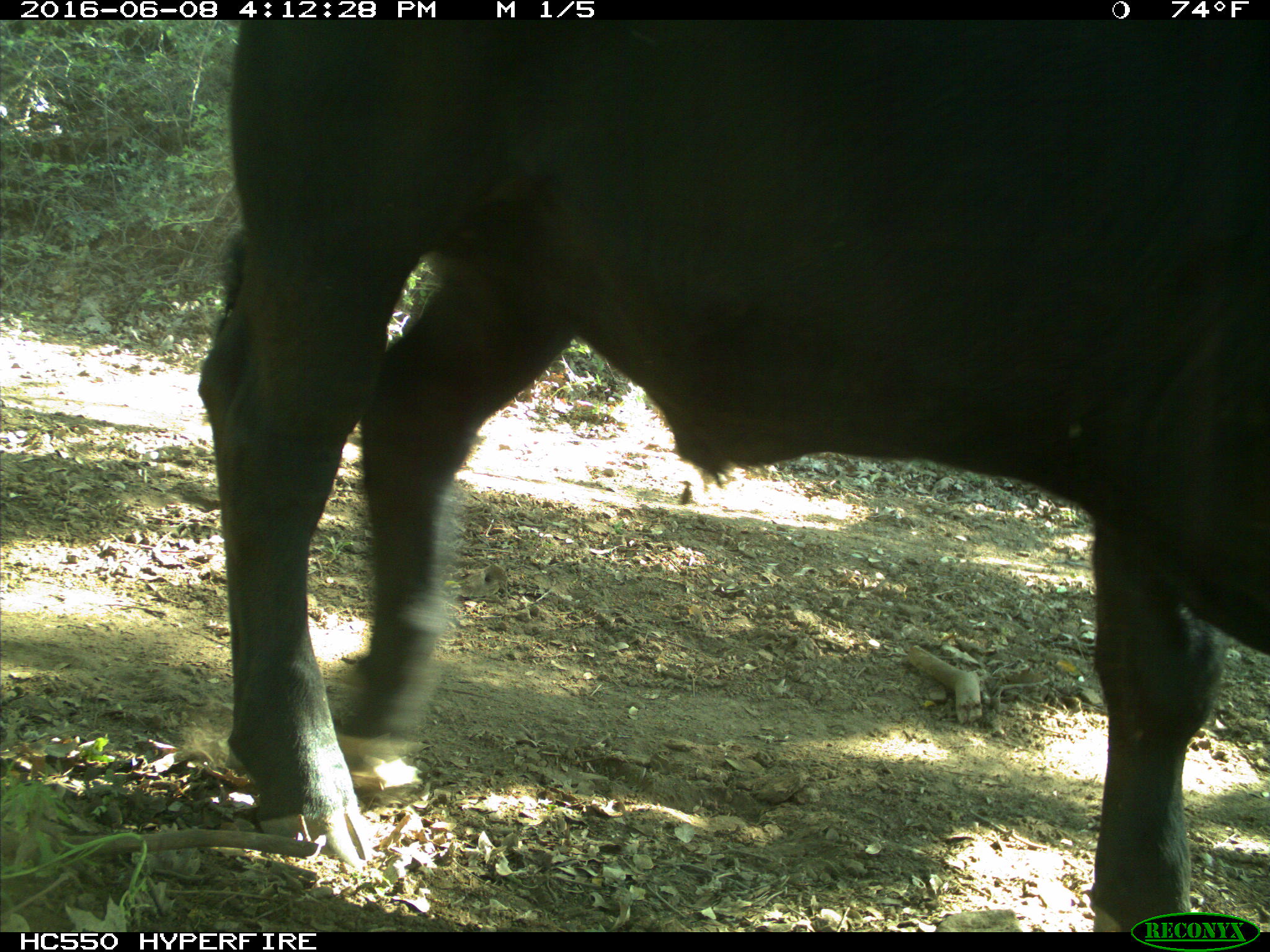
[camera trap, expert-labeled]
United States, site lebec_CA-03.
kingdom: Animalia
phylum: Chordata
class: Mammalia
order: Artiodactyla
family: Bovidae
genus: Bos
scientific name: Bos taurus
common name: domestic cow